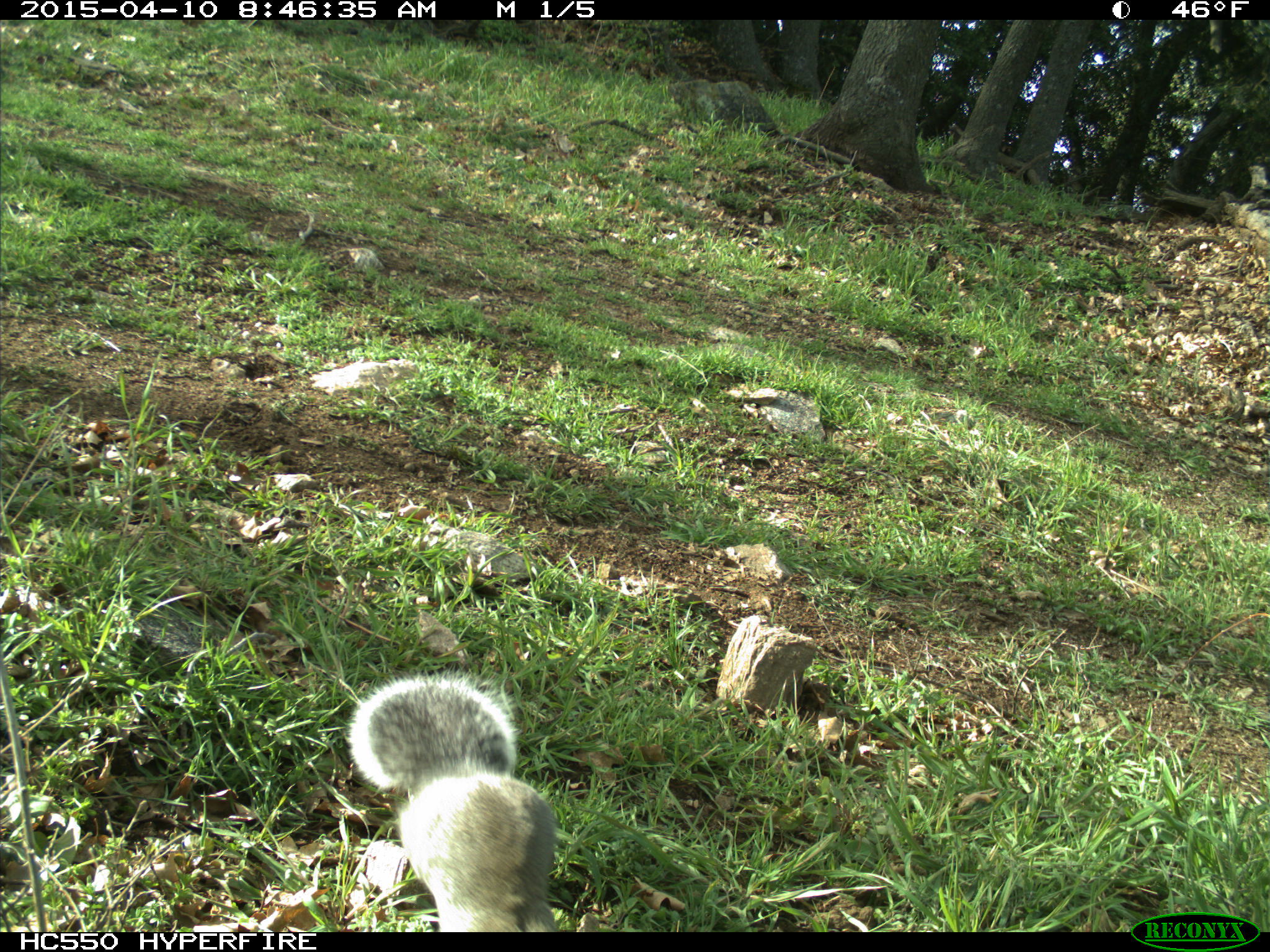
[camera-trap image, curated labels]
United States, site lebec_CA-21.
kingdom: Animalia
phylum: Chordata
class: Mammalia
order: Rodentia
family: Sciuridae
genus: Sciurus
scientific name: Sciurus carolinensis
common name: eastern gray squirrel